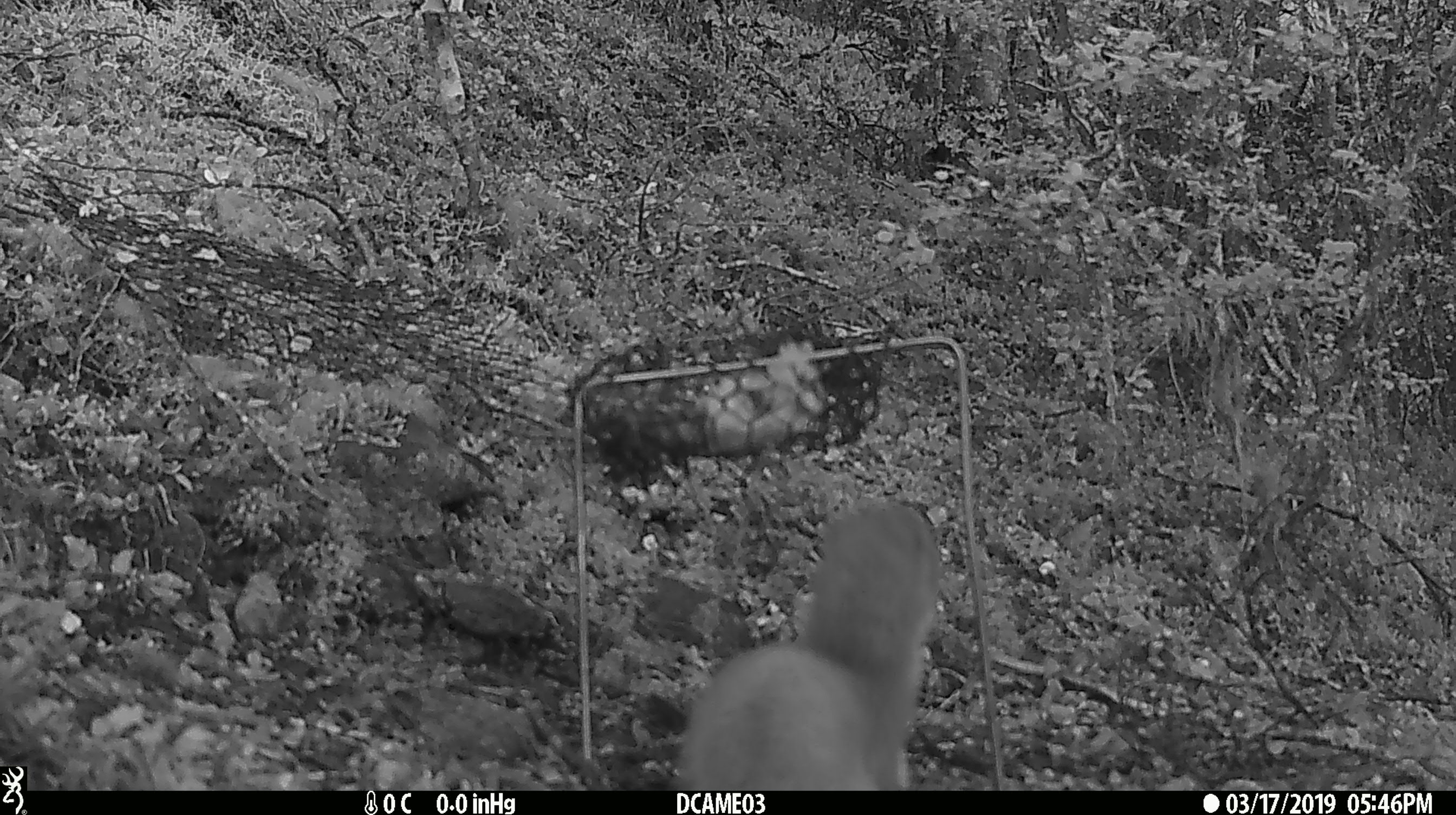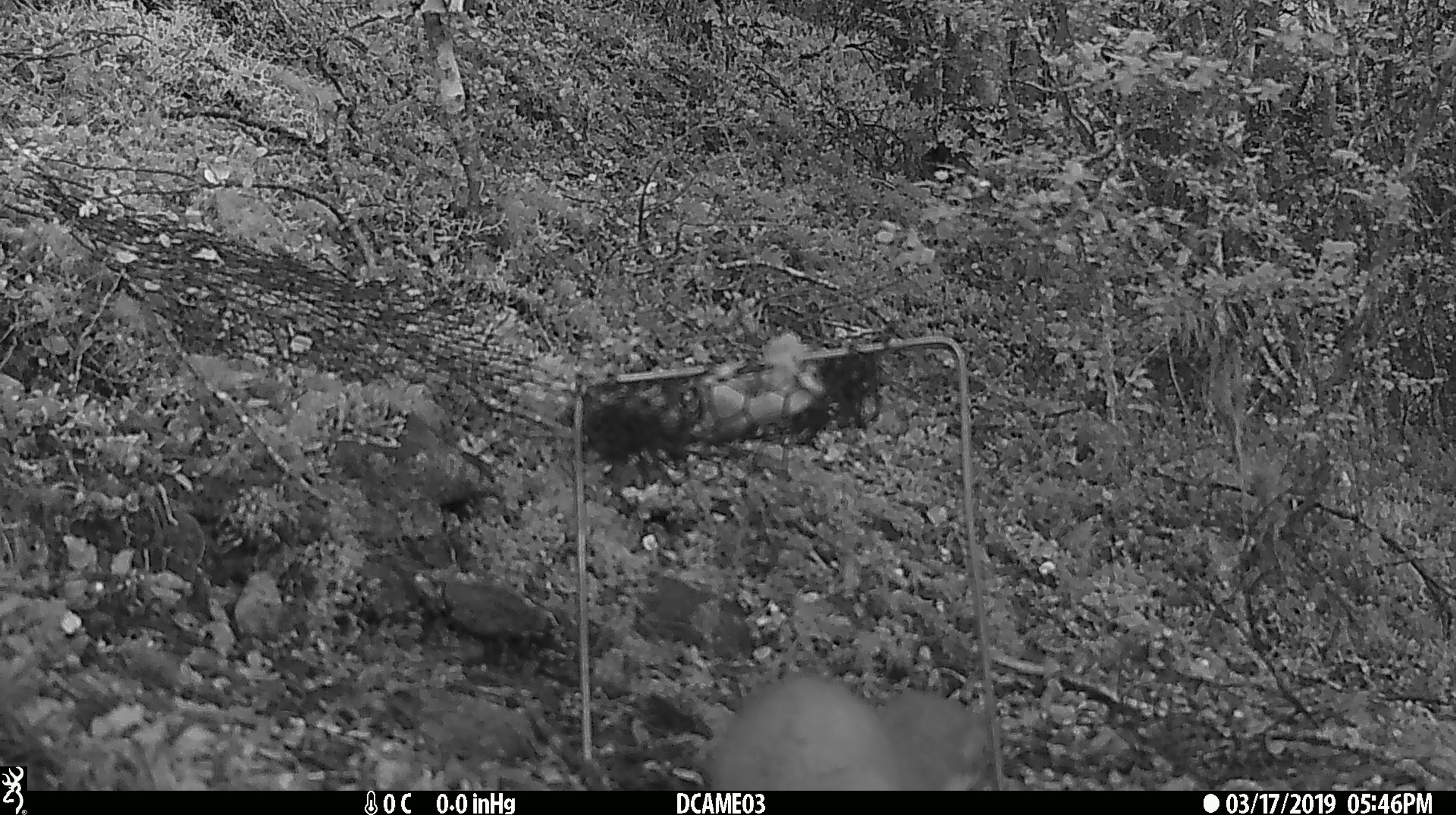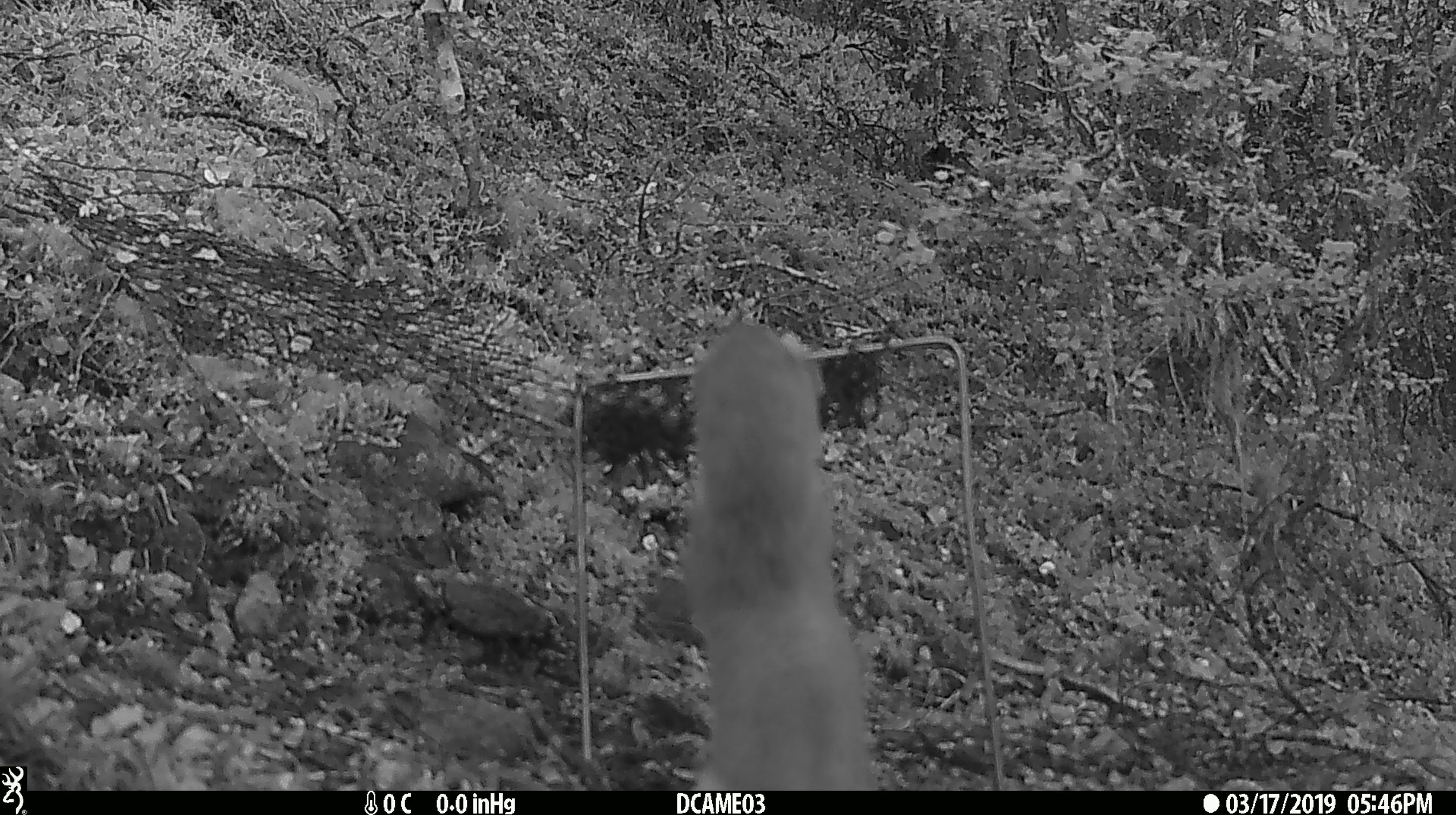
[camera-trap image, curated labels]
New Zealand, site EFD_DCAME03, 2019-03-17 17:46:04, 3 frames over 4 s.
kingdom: Animalia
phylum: Chordata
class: Mammalia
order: Carnivora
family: Mustelidae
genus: Mustela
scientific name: Mustela erminea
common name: stoat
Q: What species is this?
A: Stoat (Mustela erminea).